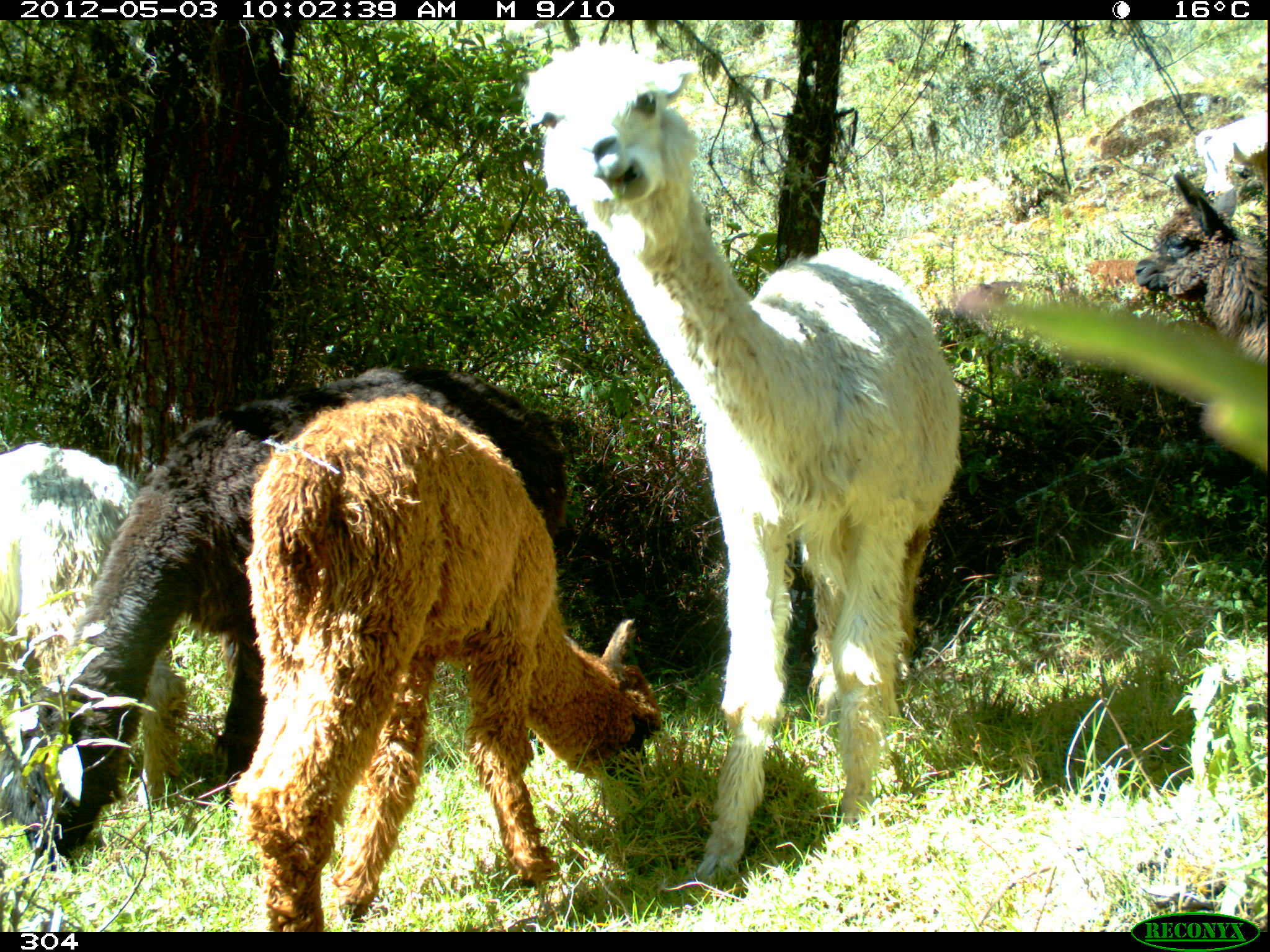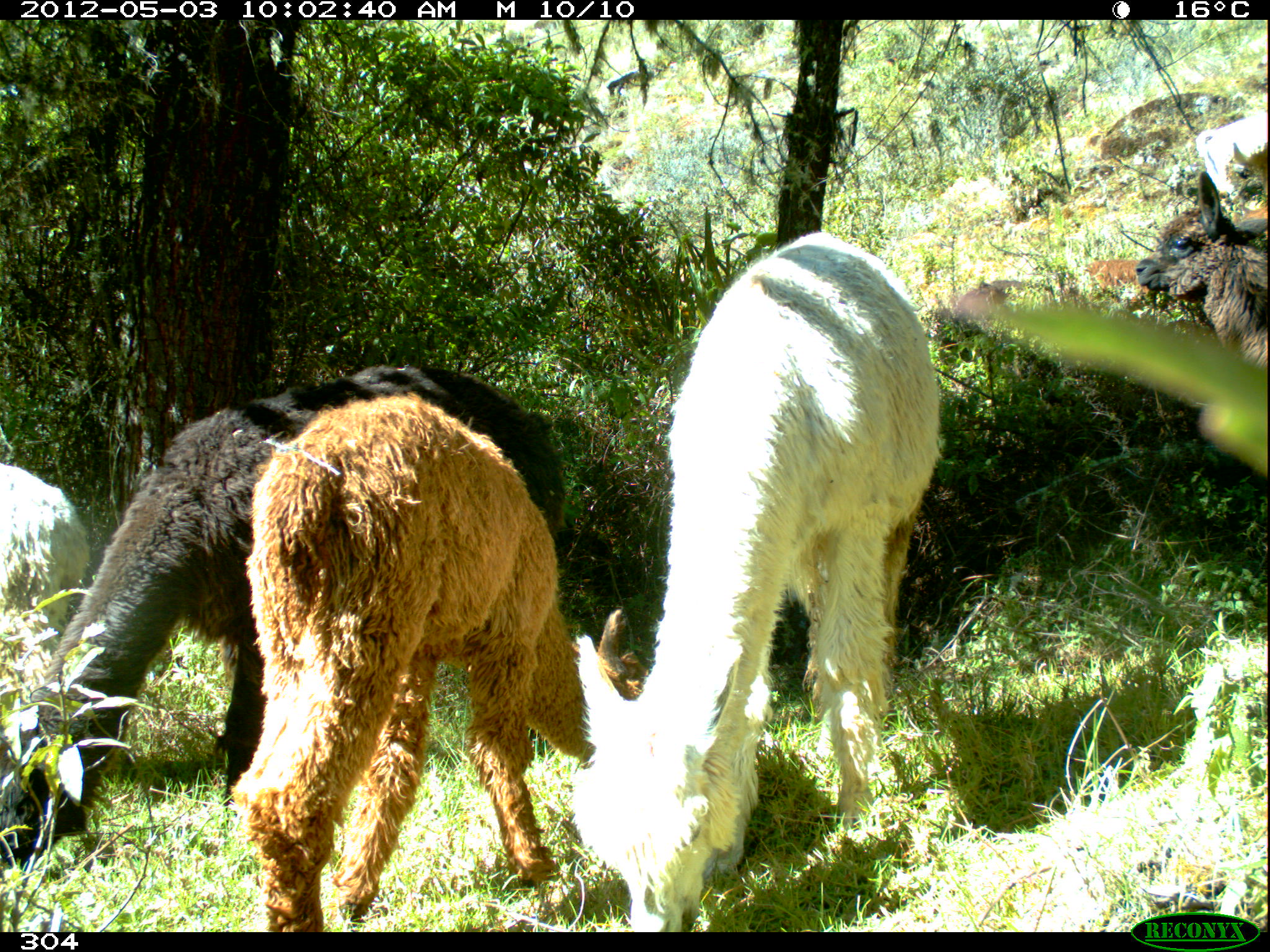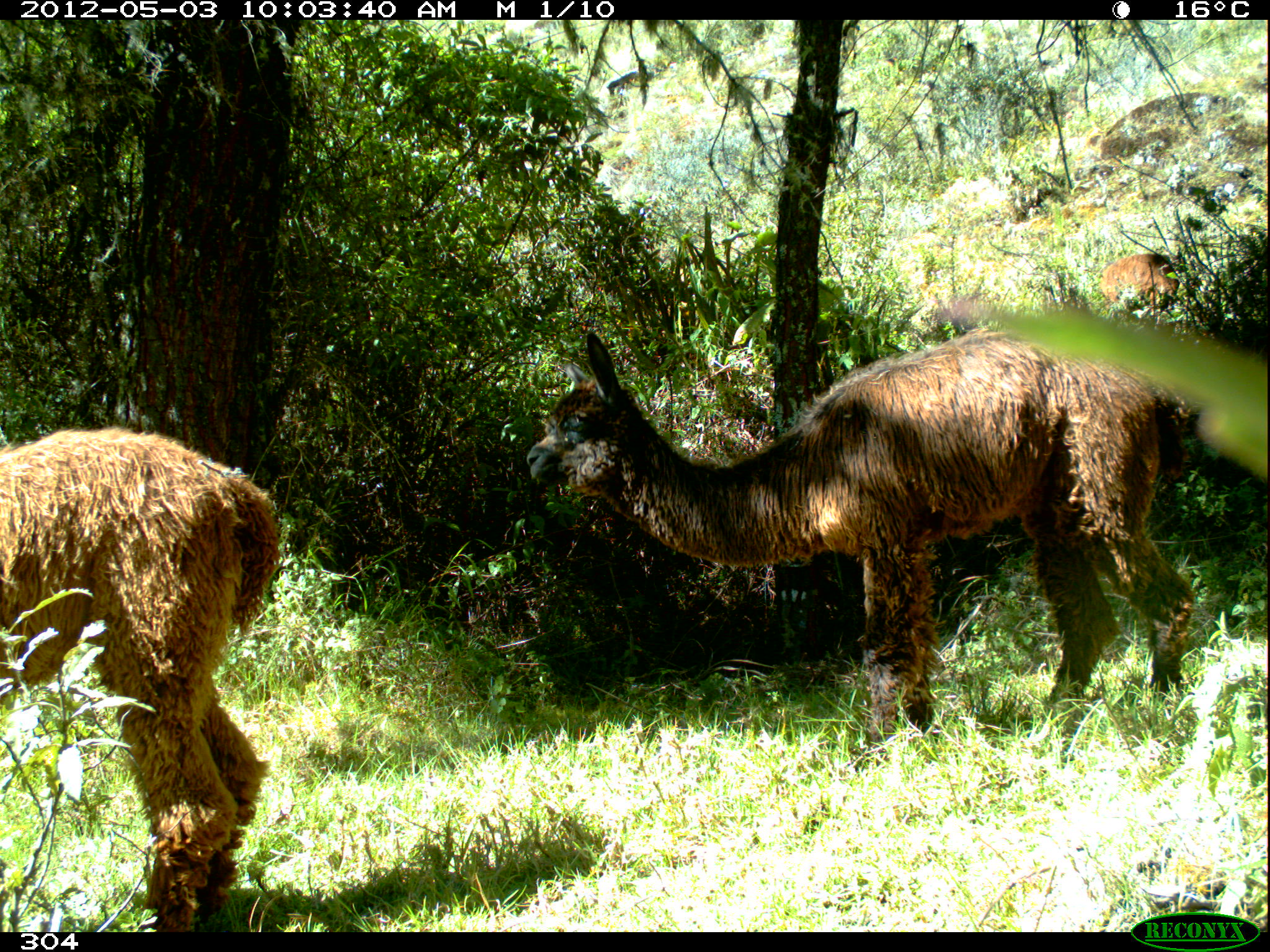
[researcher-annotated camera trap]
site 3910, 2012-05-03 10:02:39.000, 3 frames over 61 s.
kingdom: Animalia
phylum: Chordata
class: Mammalia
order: Artiodactyla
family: Camelidae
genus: Vicugna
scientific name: Vicugna pacos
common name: alpaca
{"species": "Vicugna pacos (alpaca)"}